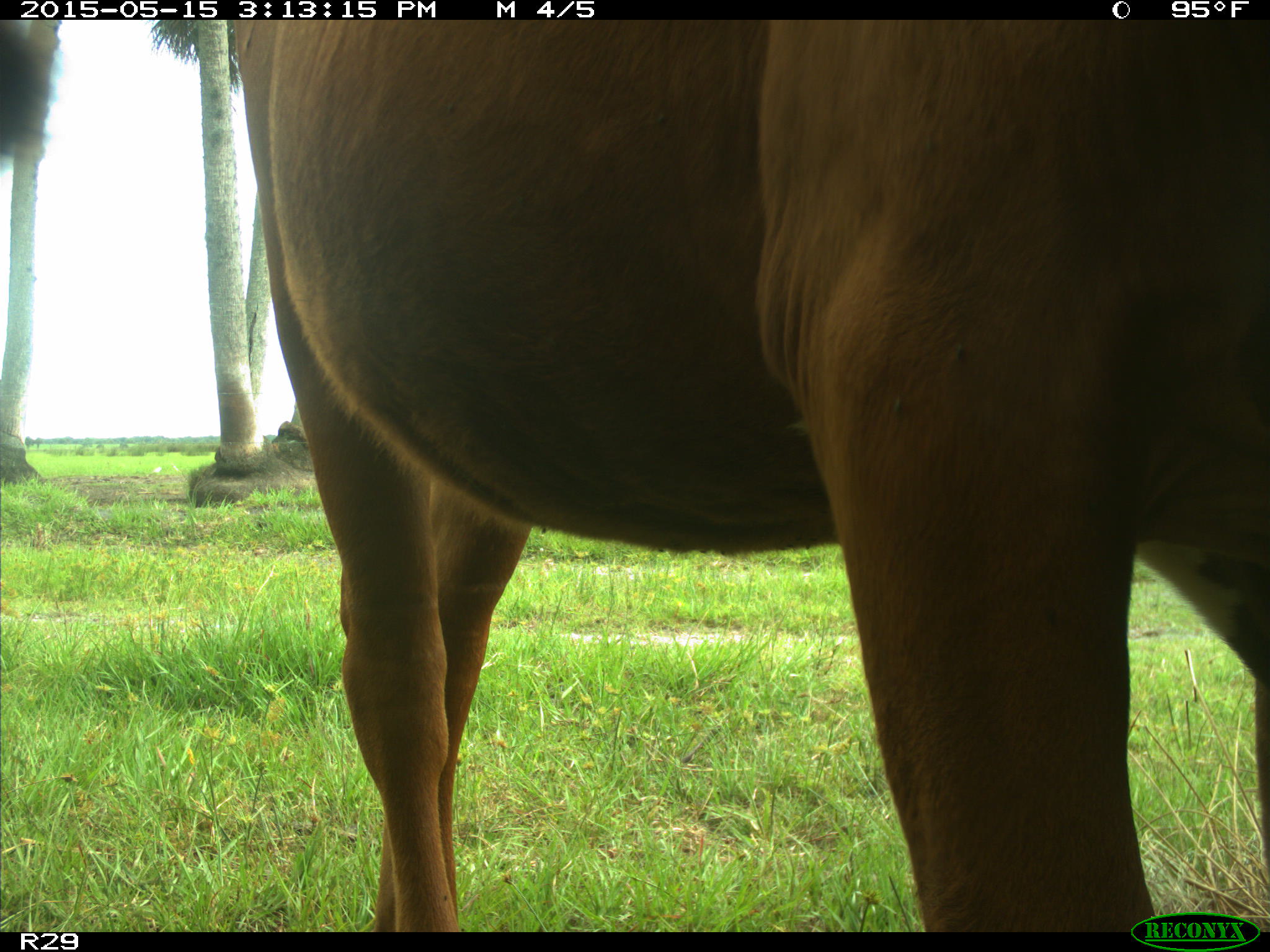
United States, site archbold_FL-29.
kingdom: Animalia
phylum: Chordata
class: Mammalia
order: Artiodactyla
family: Bovidae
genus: Bos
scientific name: Bos taurus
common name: domestic cow